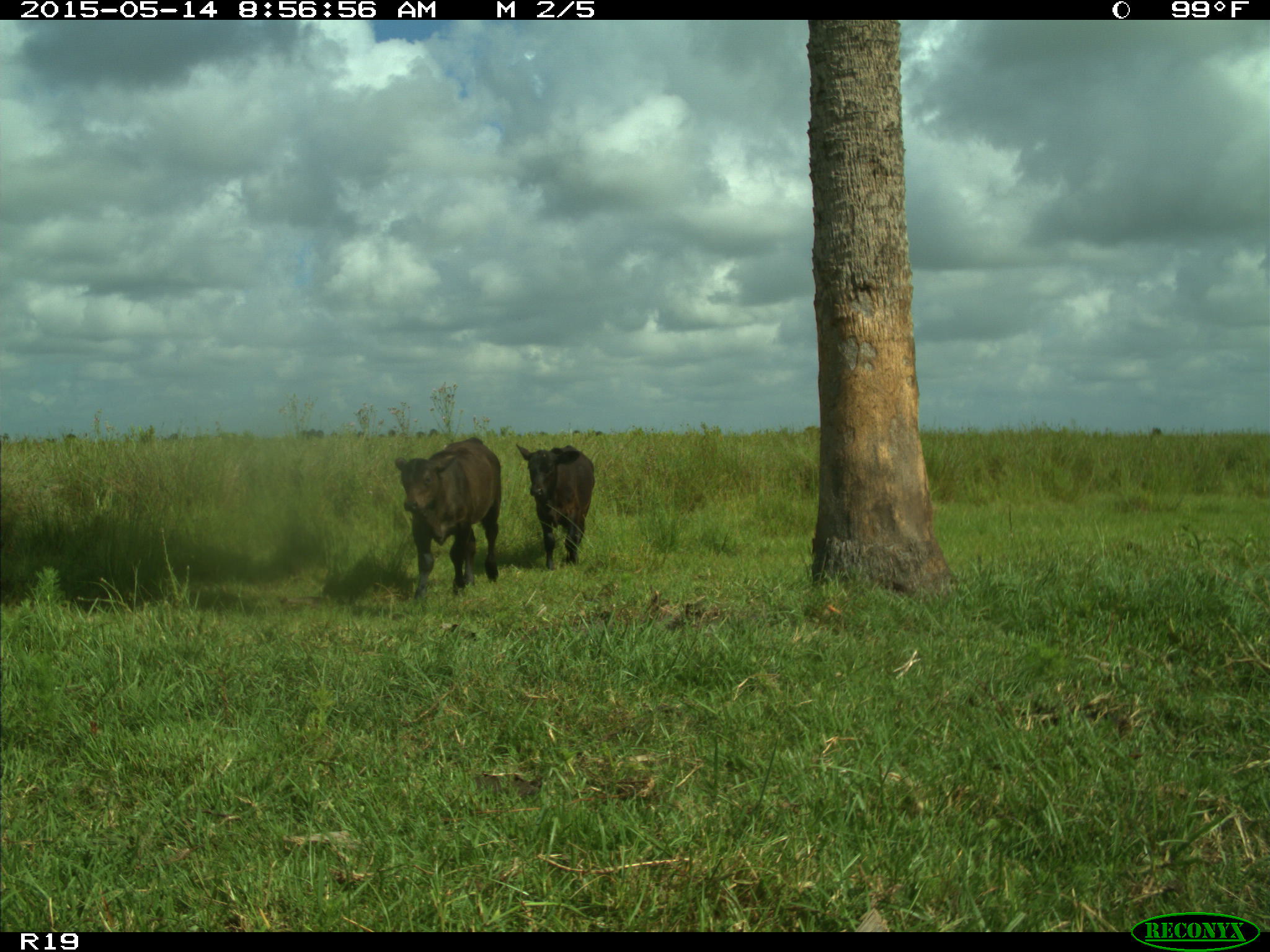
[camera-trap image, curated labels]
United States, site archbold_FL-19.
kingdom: Animalia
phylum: Chordata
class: Mammalia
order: Artiodactyla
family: Bovidae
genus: Bos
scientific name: Bos taurus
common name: domestic cow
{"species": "Bos taurus (domestic cow)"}